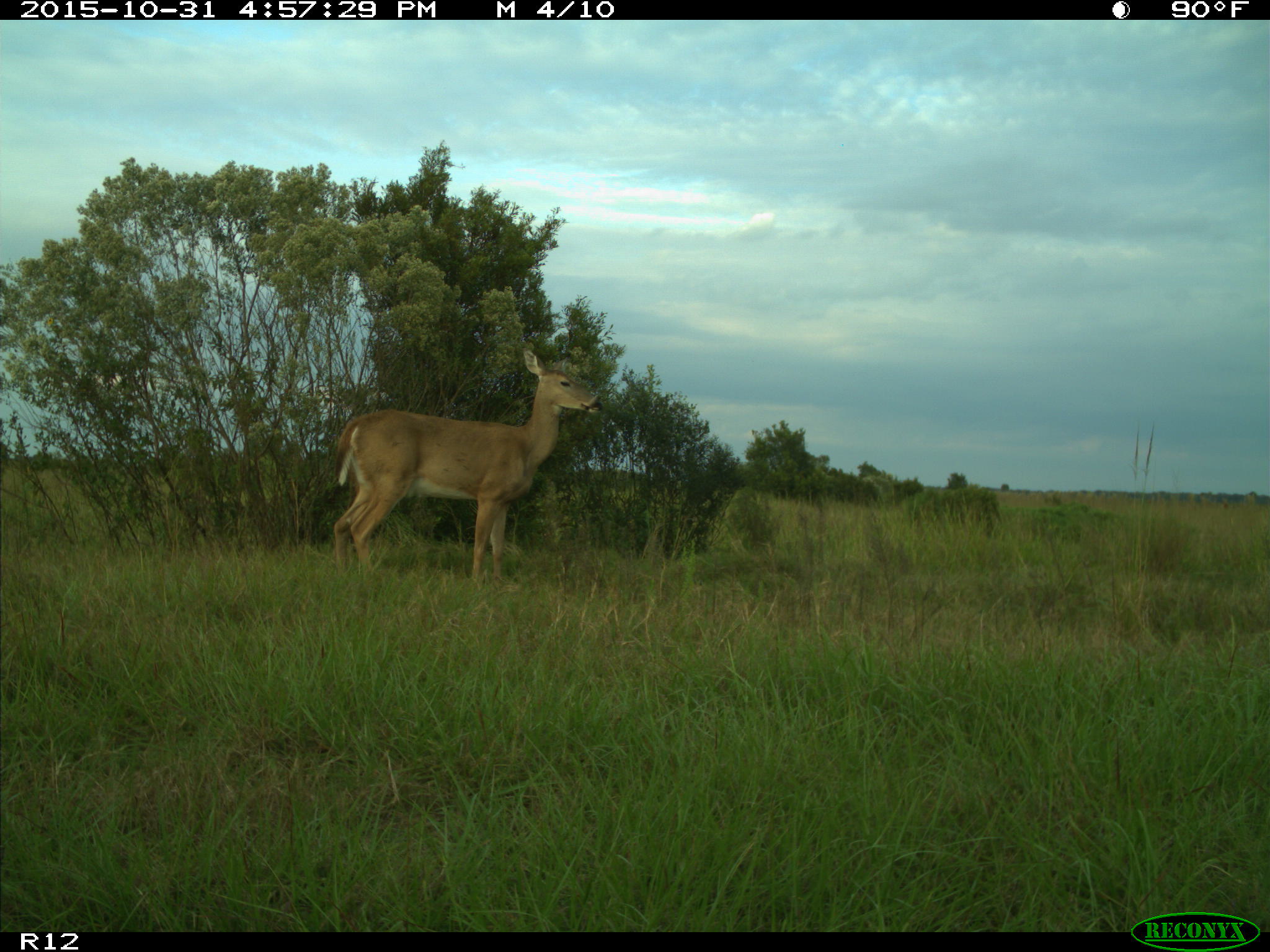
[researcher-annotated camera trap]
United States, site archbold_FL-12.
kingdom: Animalia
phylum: Chordata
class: Mammalia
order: Artiodactyla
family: Cervidae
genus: Odocoileus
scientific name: Odocoileus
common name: deer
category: unidentified deer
Unidentified deer (deer) (Odocoileus).